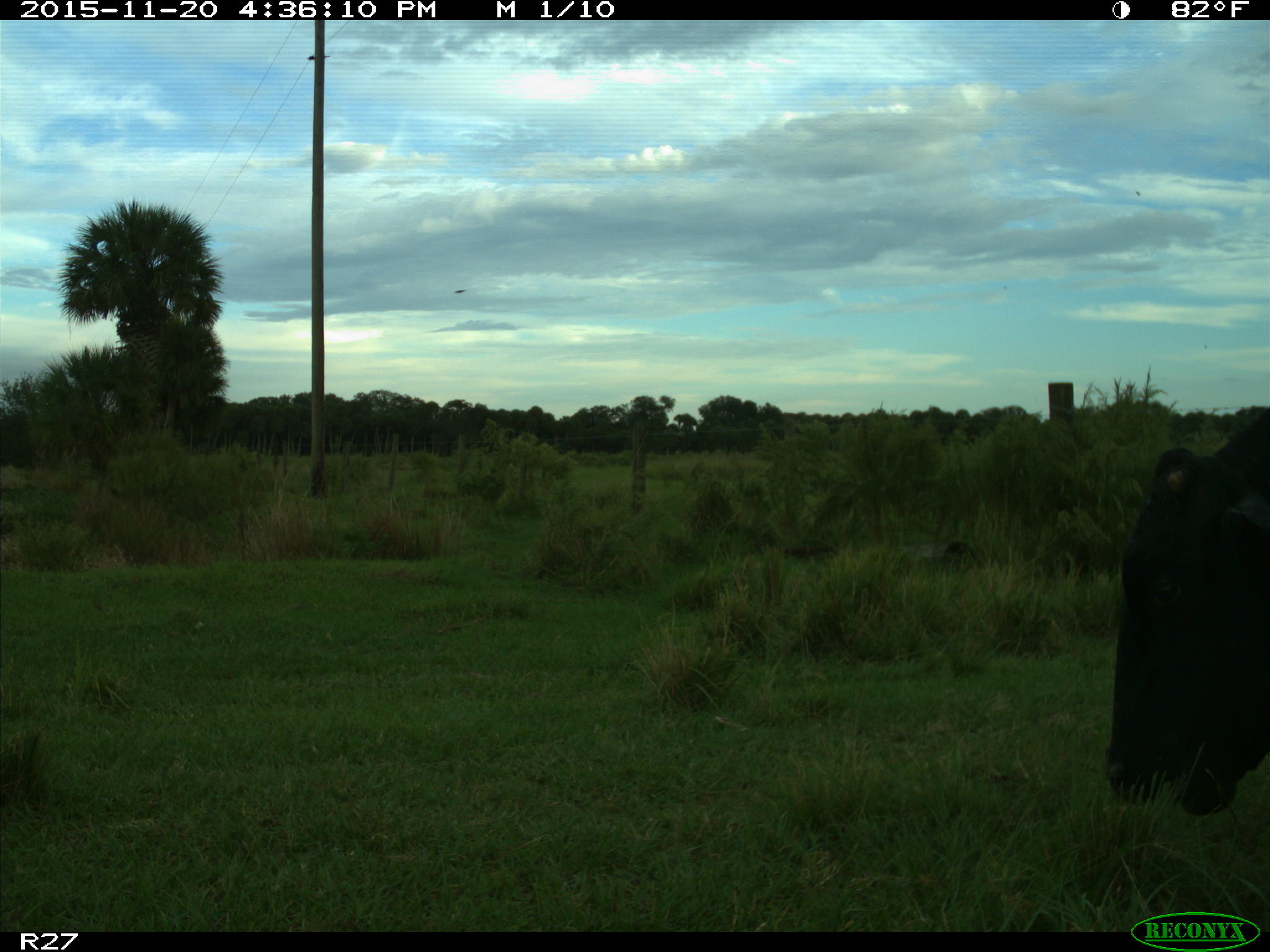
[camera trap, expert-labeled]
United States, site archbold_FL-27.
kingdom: Animalia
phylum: Chordata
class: Mammalia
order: Artiodactyla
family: Bovidae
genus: Bos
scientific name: Bos taurus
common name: domestic cow